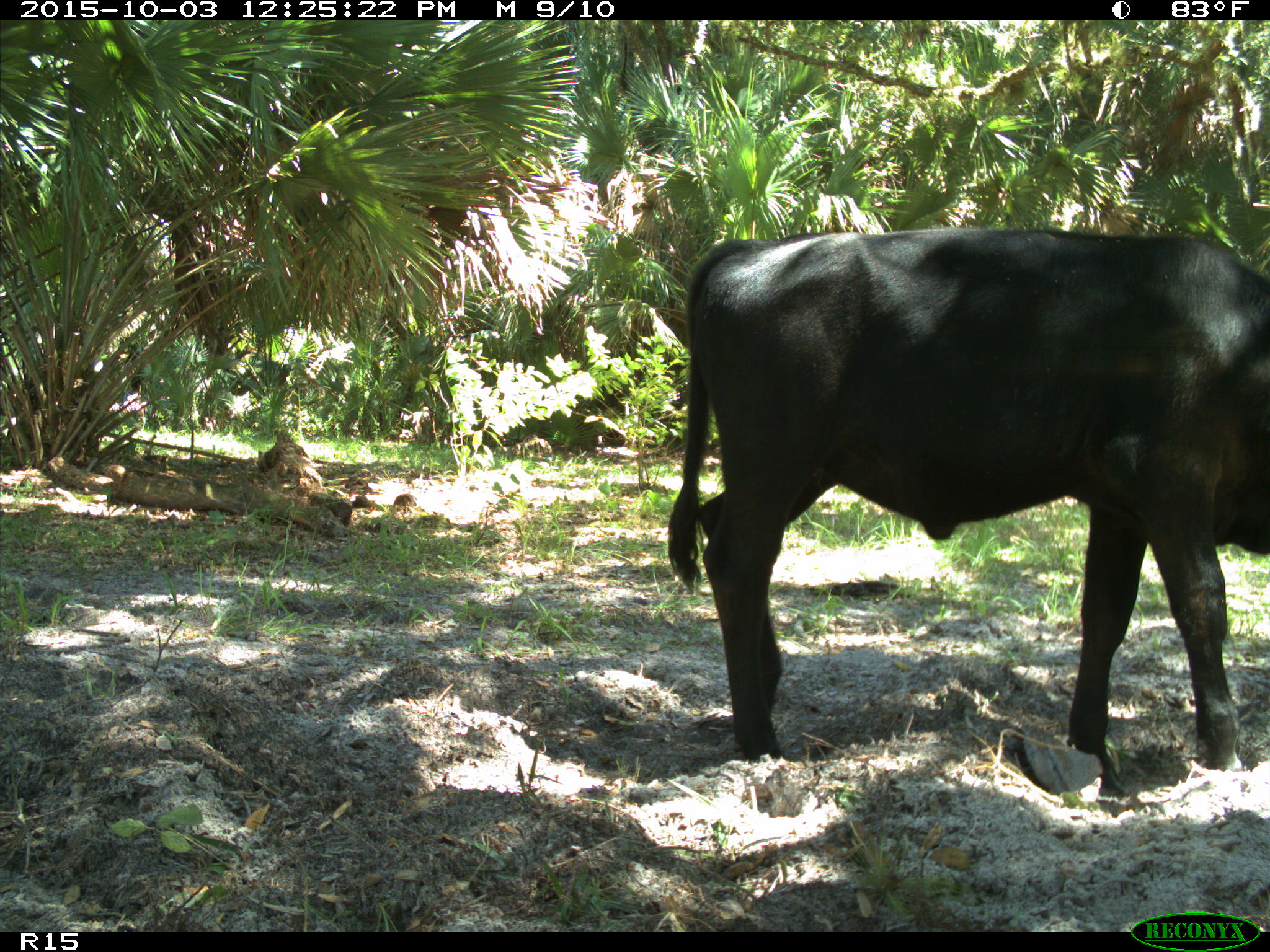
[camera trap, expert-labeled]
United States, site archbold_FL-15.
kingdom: Animalia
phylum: Chordata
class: Mammalia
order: Artiodactyla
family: Bovidae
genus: Bos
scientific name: Bos taurus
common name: domestic cow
Bos taurus (domestic cow).